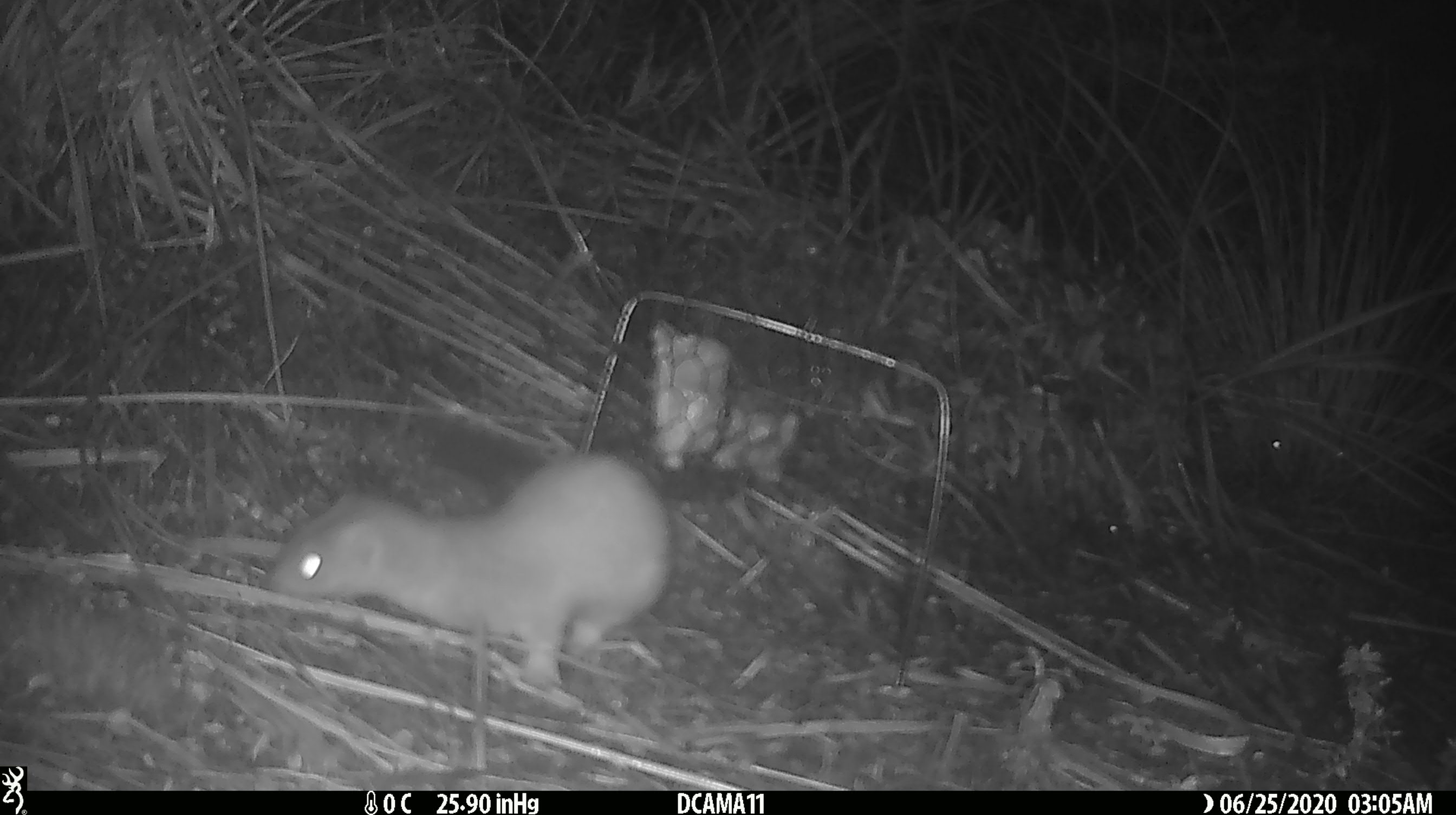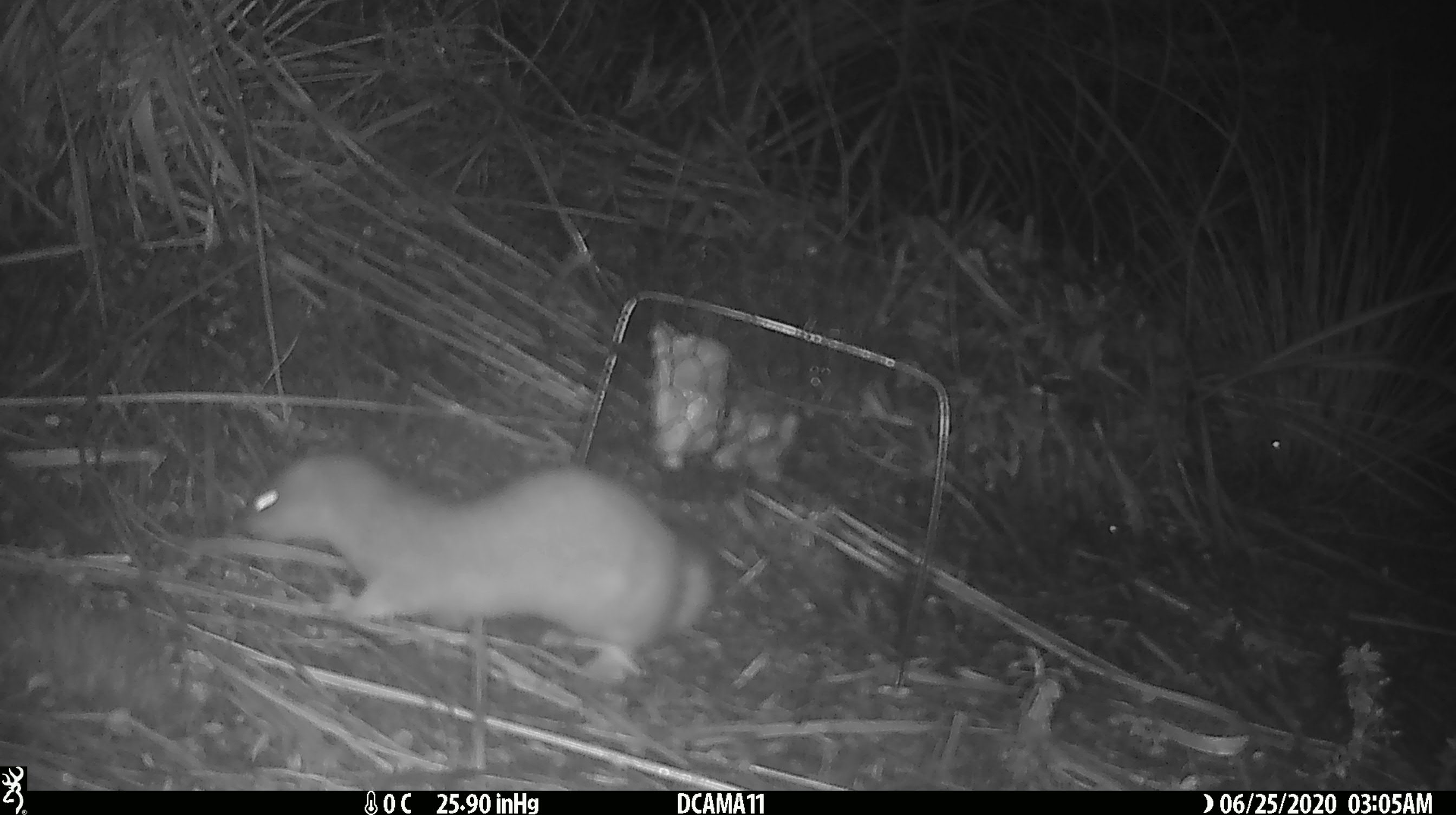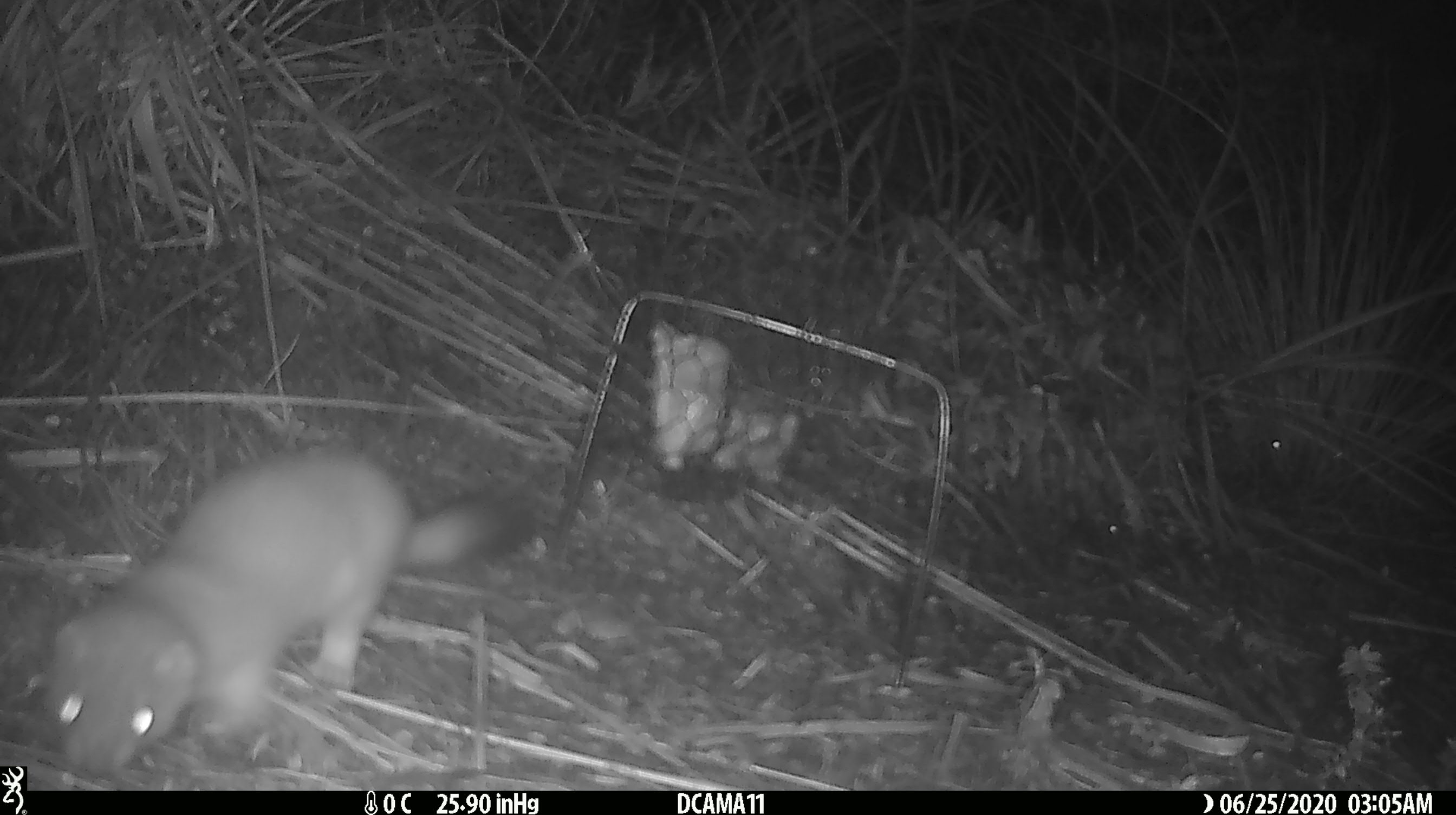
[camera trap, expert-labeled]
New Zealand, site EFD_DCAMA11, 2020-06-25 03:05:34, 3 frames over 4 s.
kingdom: Animalia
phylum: Chordata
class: Mammalia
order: Carnivora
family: Mustelidae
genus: Mustela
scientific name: Mustela erminea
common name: stoat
Stoat (Mustela erminea).